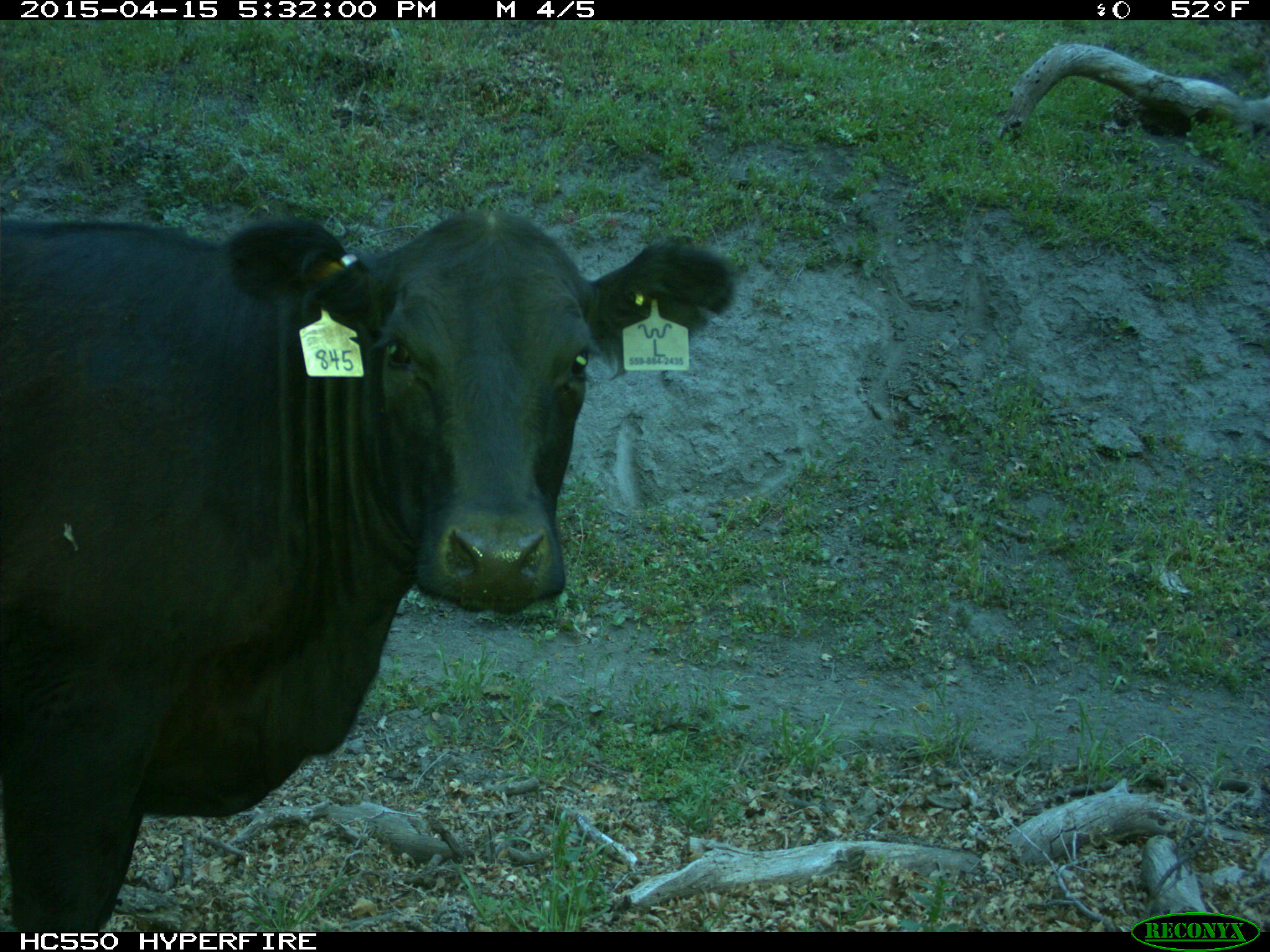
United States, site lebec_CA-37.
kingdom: Animalia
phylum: Chordata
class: Mammalia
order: Artiodactyla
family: Bovidae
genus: Bos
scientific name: Bos taurus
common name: domestic cow